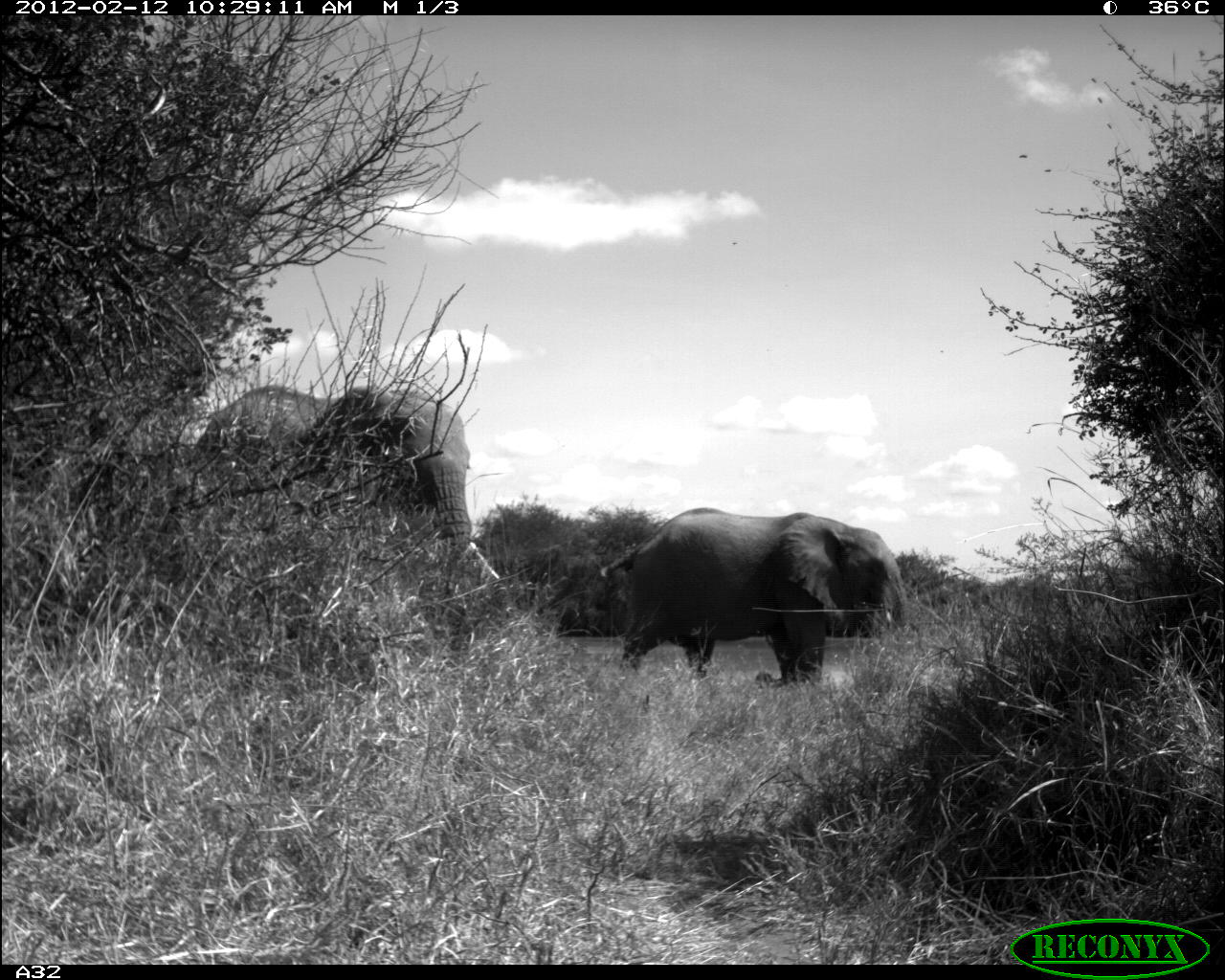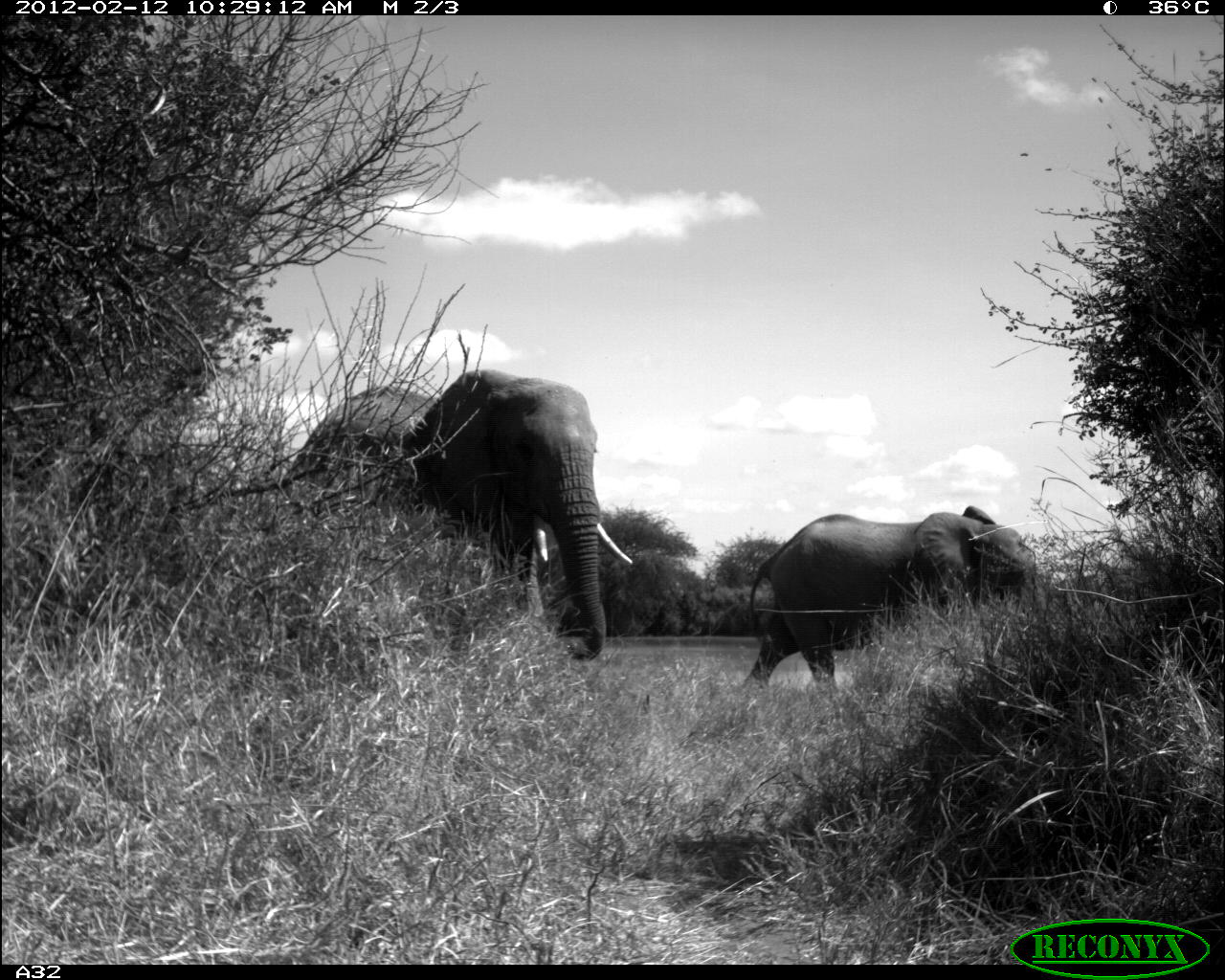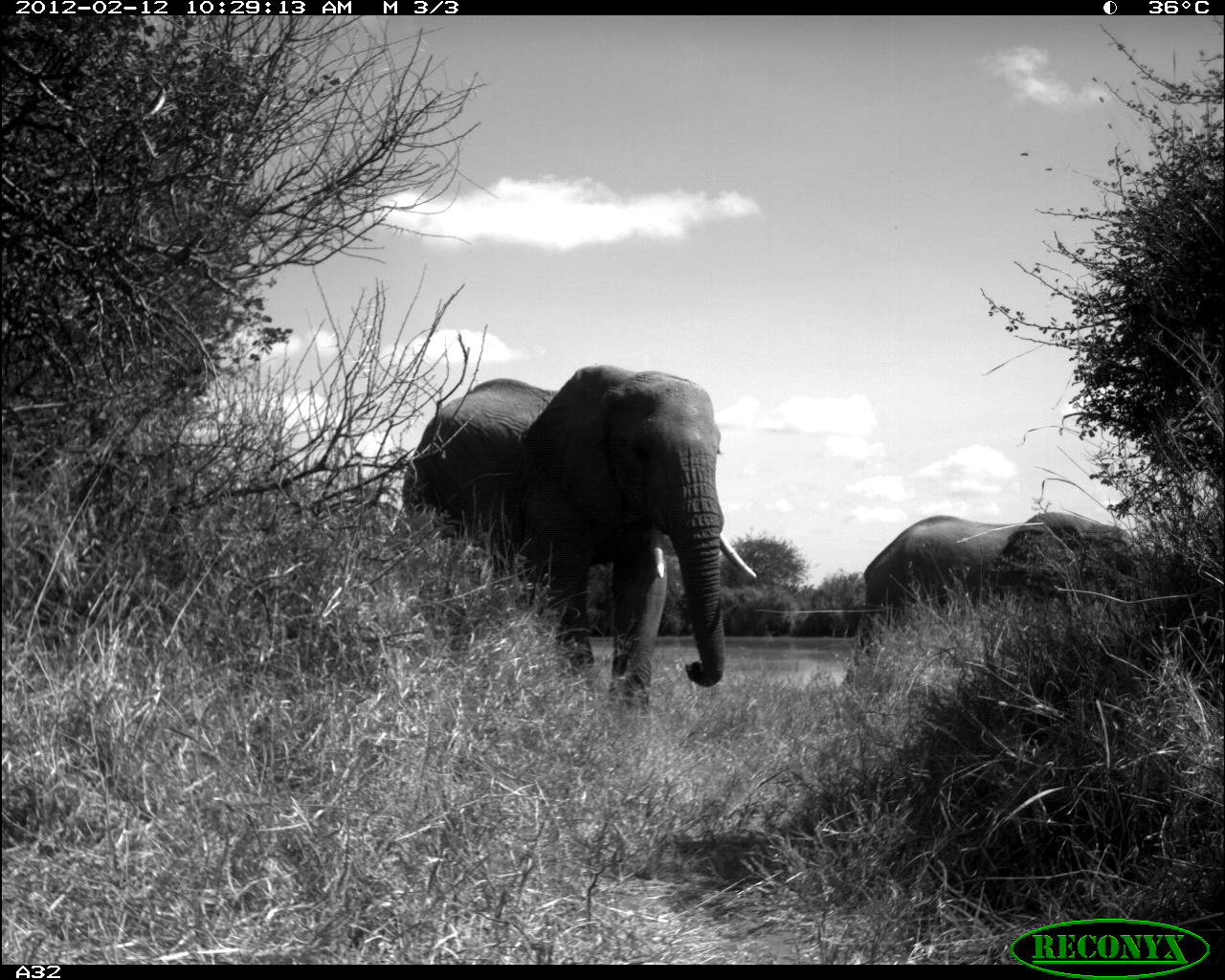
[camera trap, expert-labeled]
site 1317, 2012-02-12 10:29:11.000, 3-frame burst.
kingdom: Animalia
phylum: Chordata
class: Mammalia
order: Proboscidea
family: Elephantidae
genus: Loxodonta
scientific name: Loxodonta africana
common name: african bush elephant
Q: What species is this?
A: Loxodonta africana (african bush elephant).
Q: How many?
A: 2.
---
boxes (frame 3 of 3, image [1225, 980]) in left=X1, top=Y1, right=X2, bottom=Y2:
loxodonta africana: left=399, top=363, right=756, bottom=711; left=861, top=510, right=1168, bottom=623